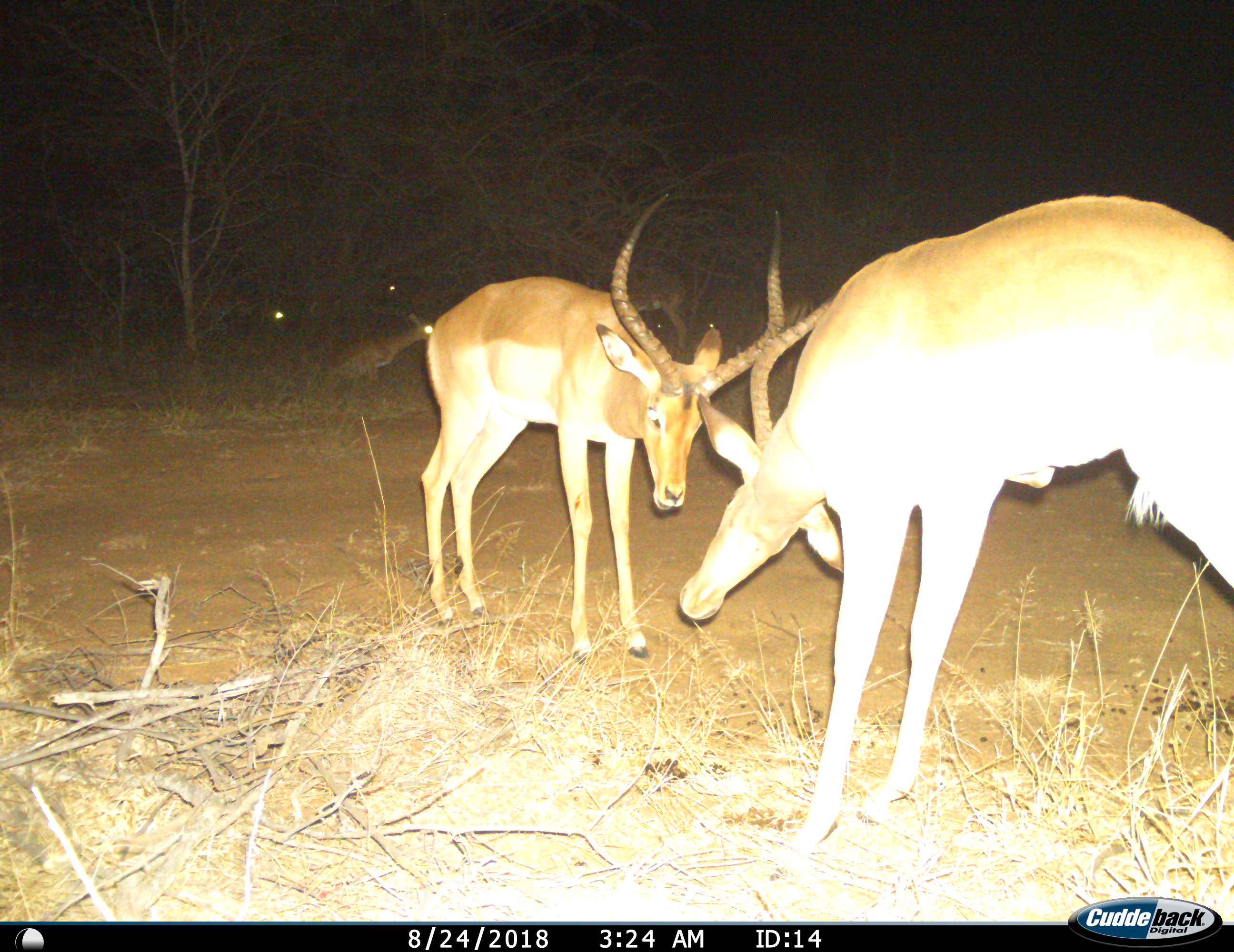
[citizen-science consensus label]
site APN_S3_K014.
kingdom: Animalia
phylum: Chordata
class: Mammalia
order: Artiodactyla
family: Bovidae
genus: Aepyceros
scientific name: Aepyceros melampus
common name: impala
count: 2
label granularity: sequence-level